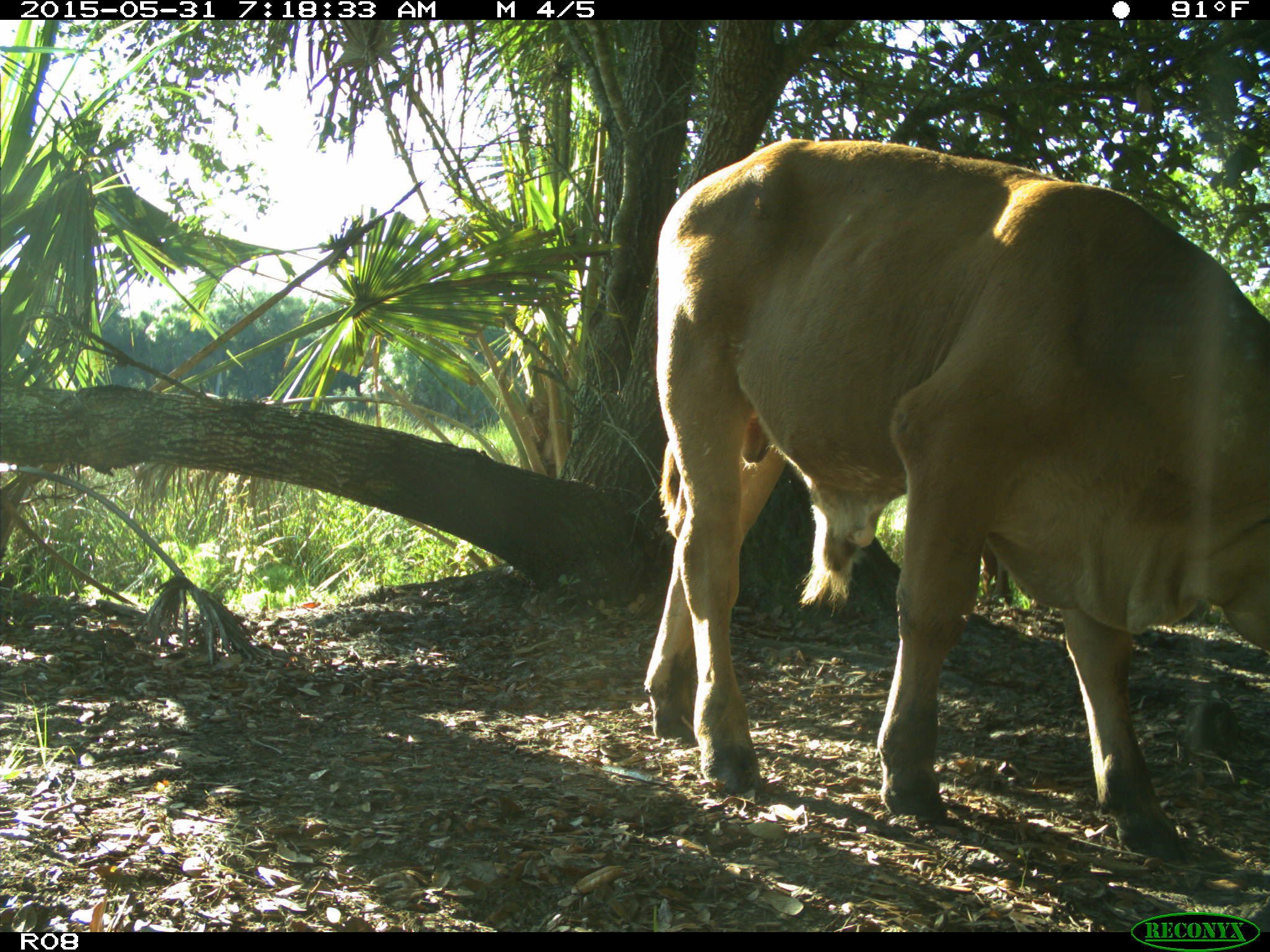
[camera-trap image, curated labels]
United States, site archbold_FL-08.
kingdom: Animalia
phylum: Chordata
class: Mammalia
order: Artiodactyla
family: Bovidae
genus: Bos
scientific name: Bos taurus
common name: domestic cow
Bos taurus (domestic cow).